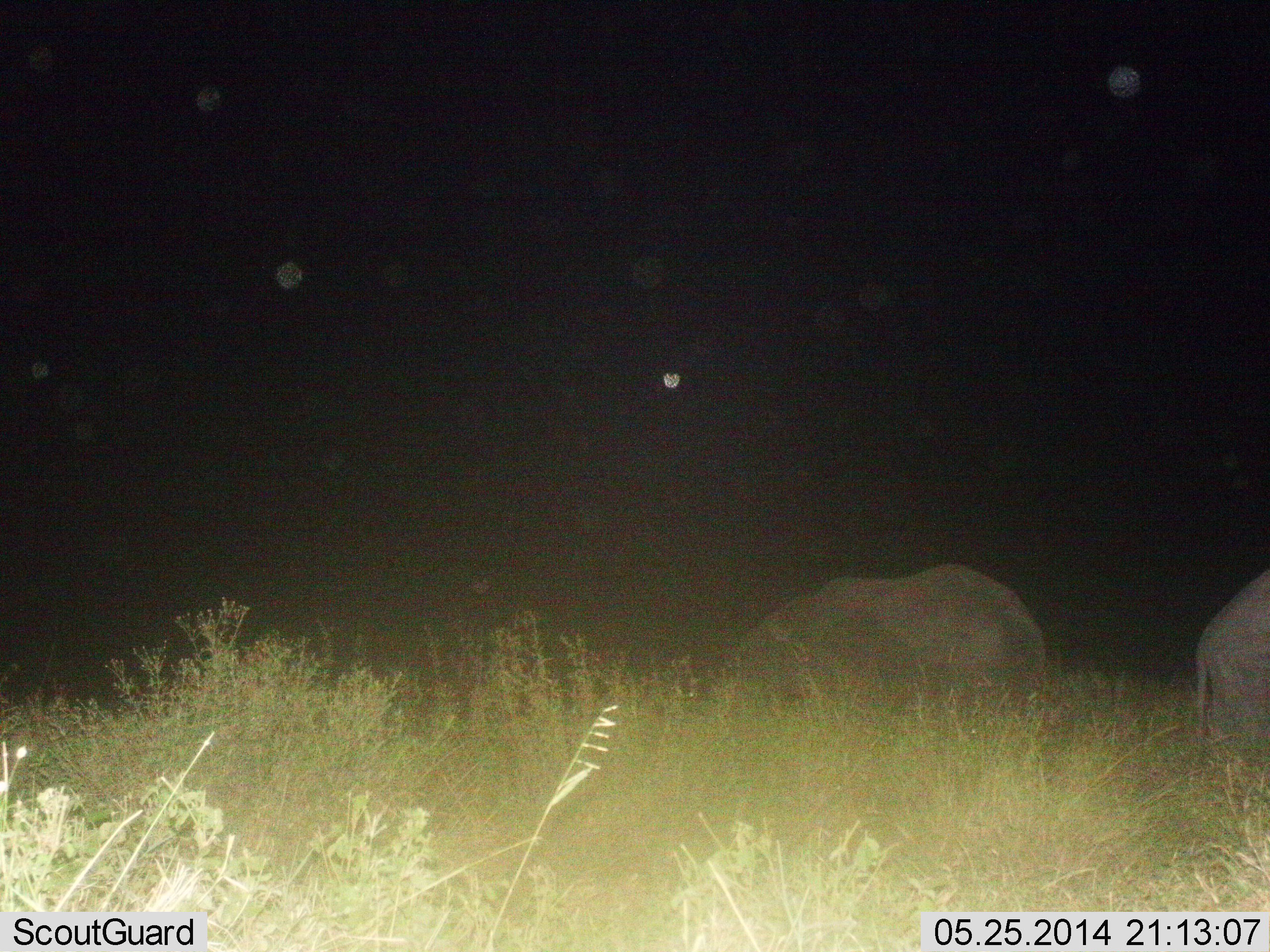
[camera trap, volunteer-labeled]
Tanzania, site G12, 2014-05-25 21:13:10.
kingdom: Animalia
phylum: Chordata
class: Mammalia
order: Proboscidea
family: Elephantidae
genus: Loxodonta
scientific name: Loxodonta africana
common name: african bush elephant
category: elephant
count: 2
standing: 60%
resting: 0%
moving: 0%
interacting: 0%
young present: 0%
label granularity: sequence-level